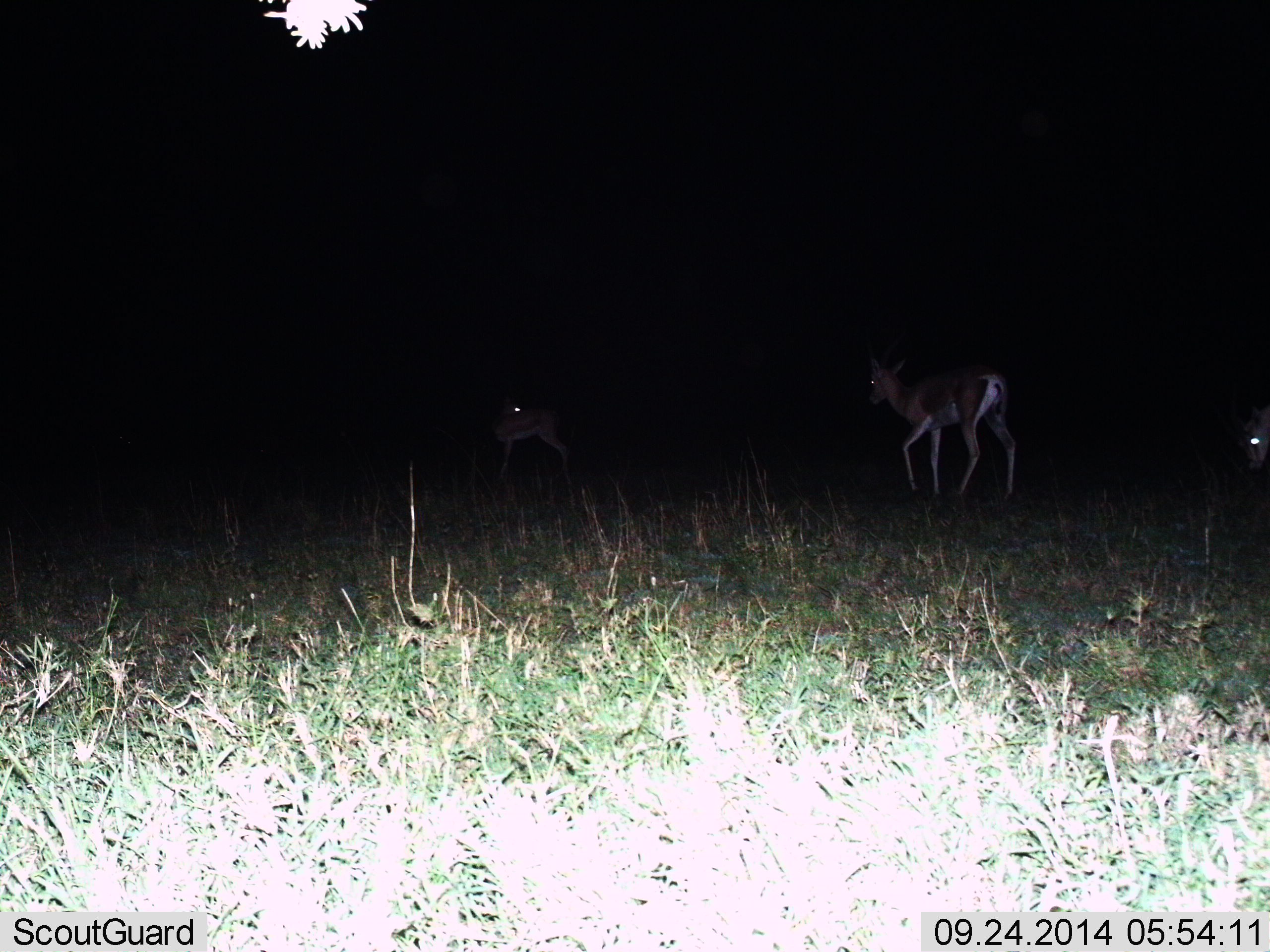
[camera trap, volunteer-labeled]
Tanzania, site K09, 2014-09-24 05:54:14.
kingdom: Animalia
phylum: Chordata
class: Mammalia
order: Artiodactyla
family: Bovidae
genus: Nanger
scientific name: Nanger granti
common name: grant's gazelle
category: gazellegrants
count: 3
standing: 60%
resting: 0%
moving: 60%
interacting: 0%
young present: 10%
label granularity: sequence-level